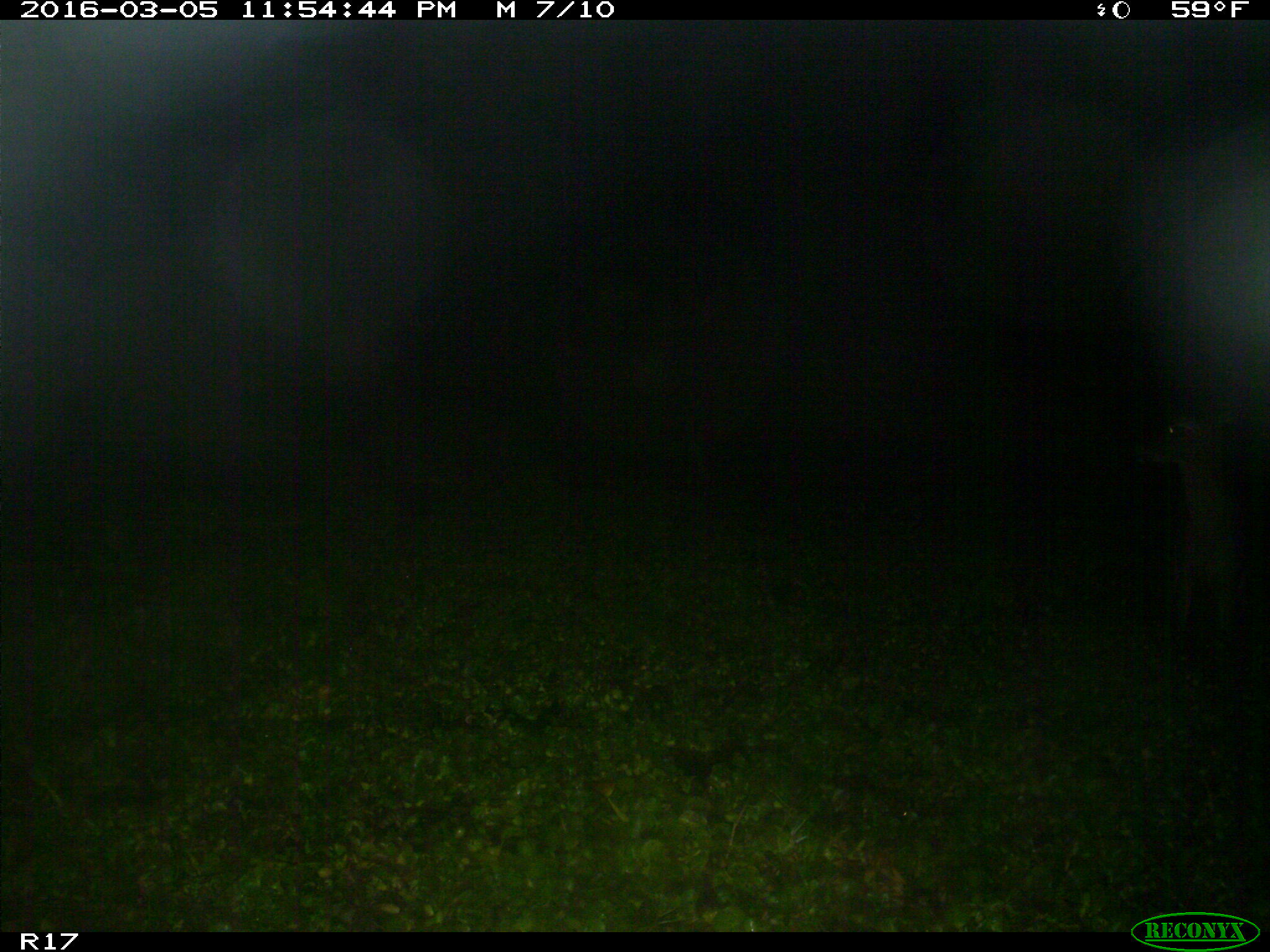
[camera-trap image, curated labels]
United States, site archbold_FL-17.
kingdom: Animalia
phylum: Chordata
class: Mammalia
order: Artiodactyla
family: Cervidae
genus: Odocoileus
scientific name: Odocoileus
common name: deer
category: unidentified deer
Unidentified deer (deer) (Odocoileus).